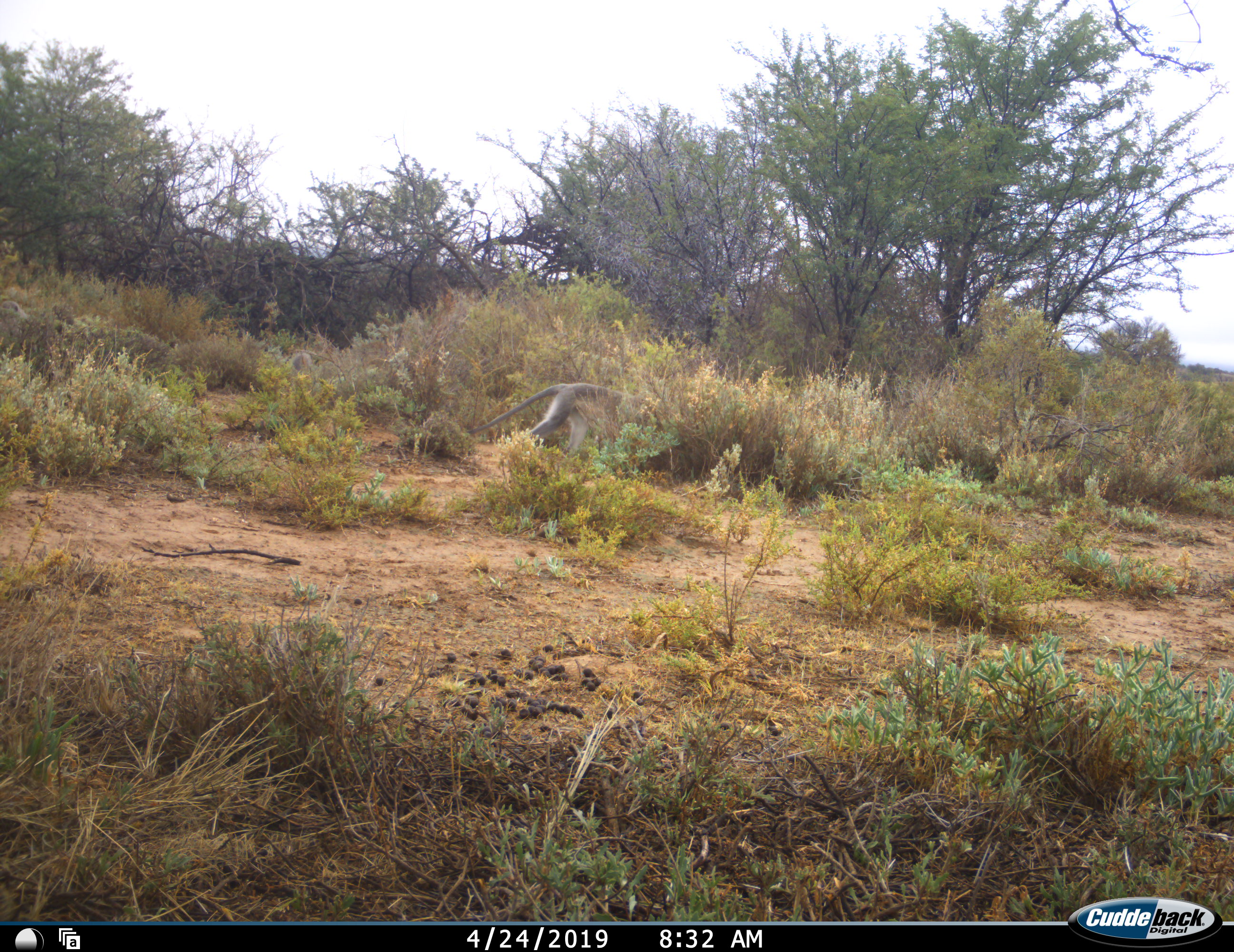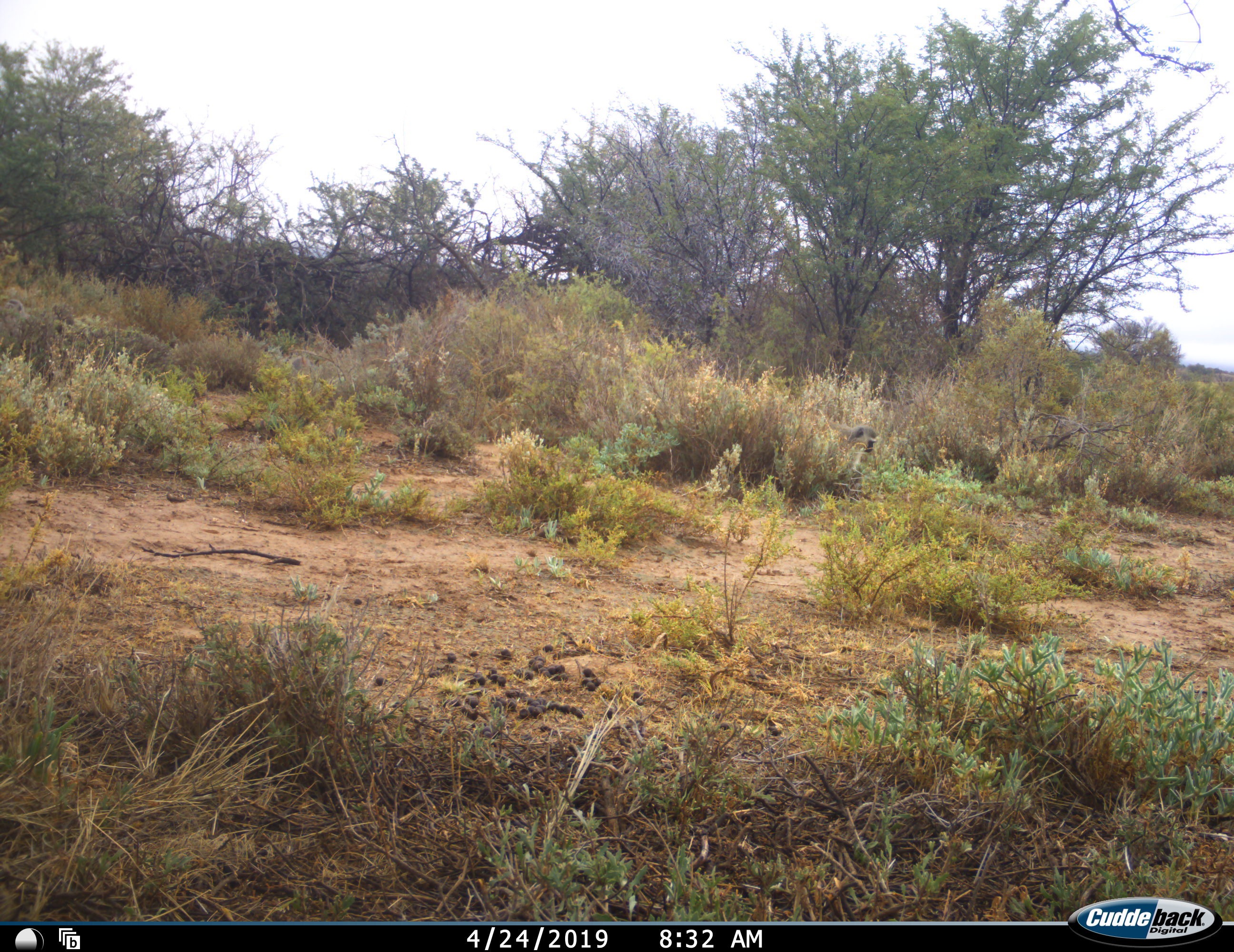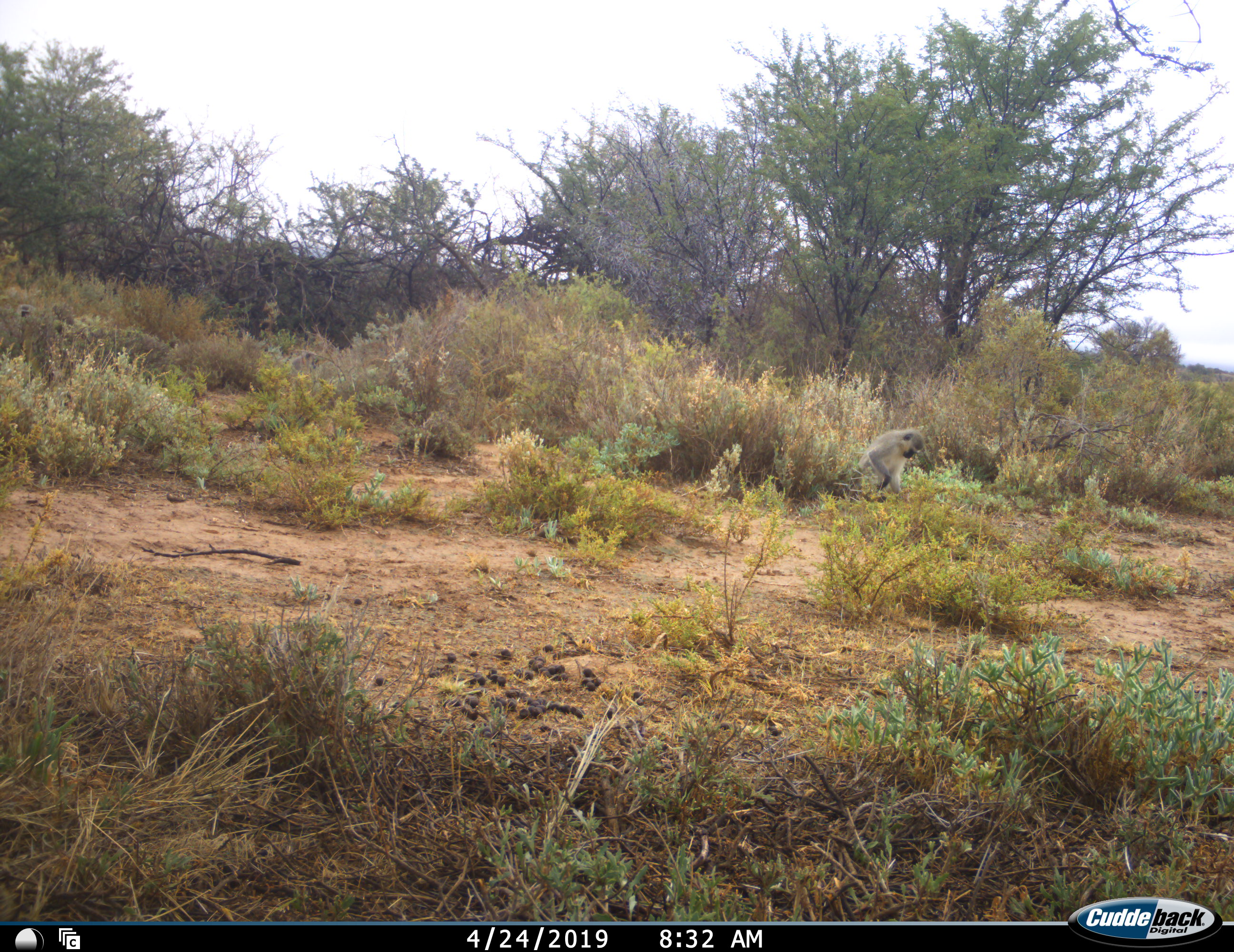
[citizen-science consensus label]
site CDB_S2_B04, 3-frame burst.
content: unidentified animal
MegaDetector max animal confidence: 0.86